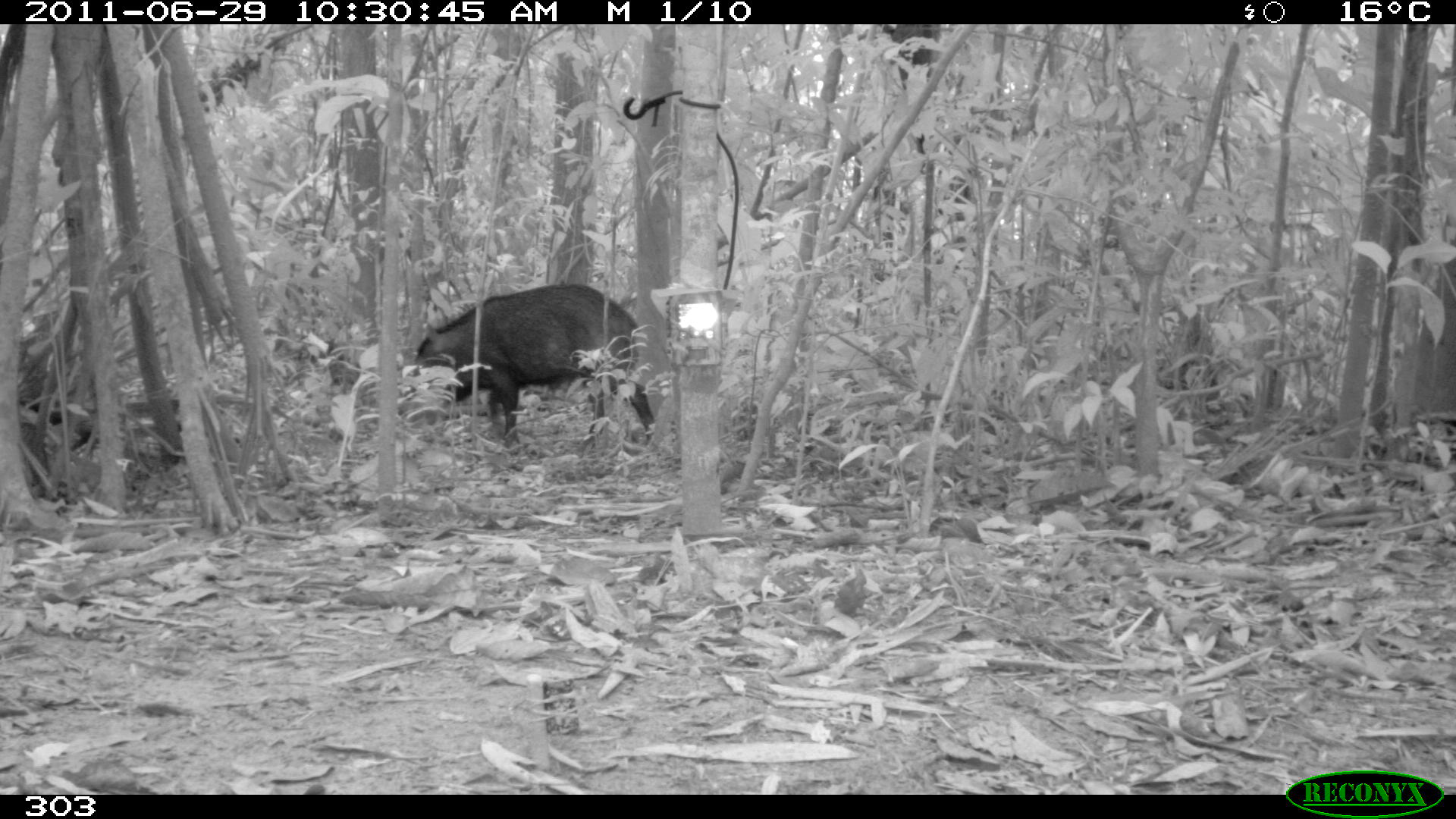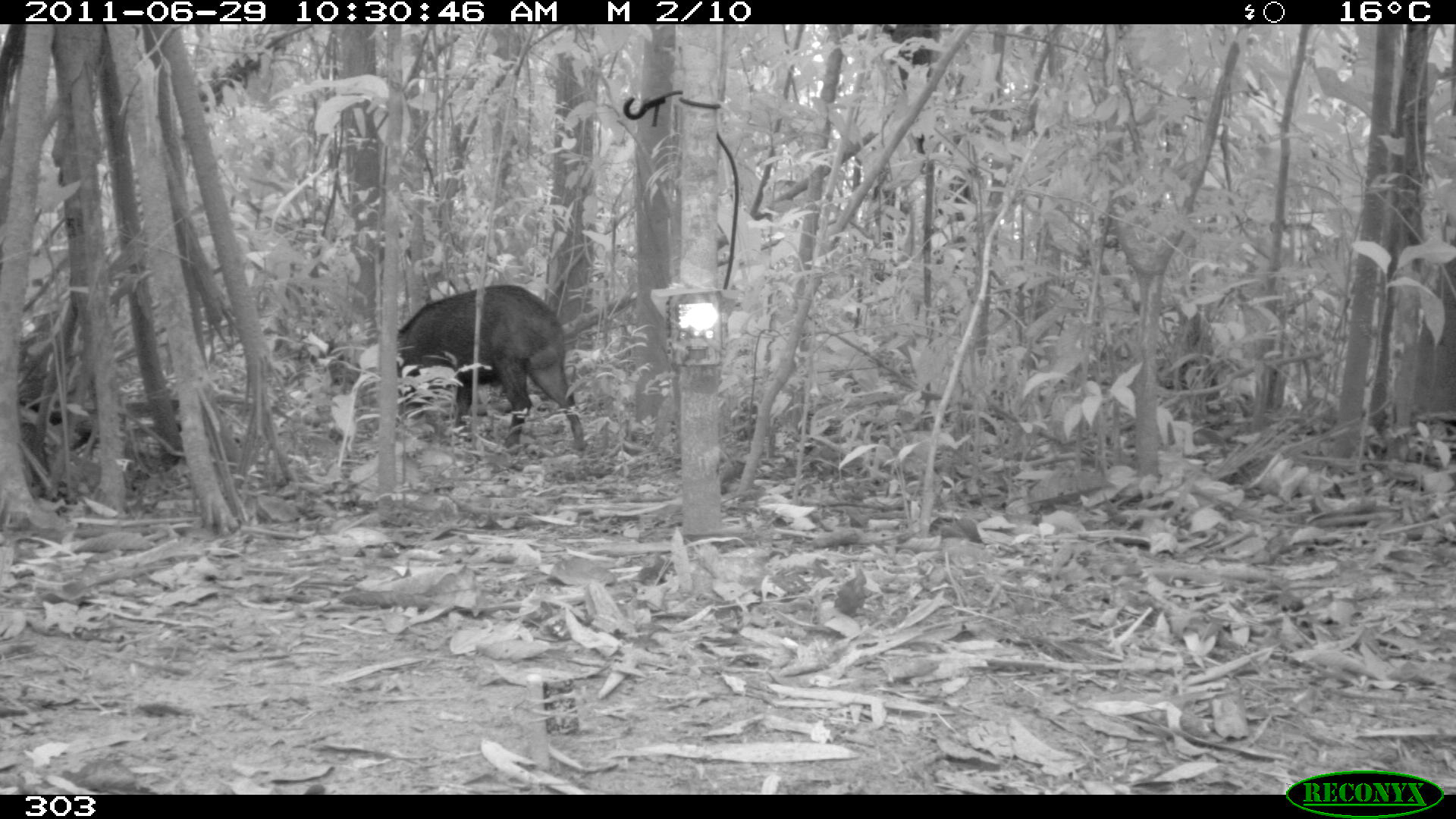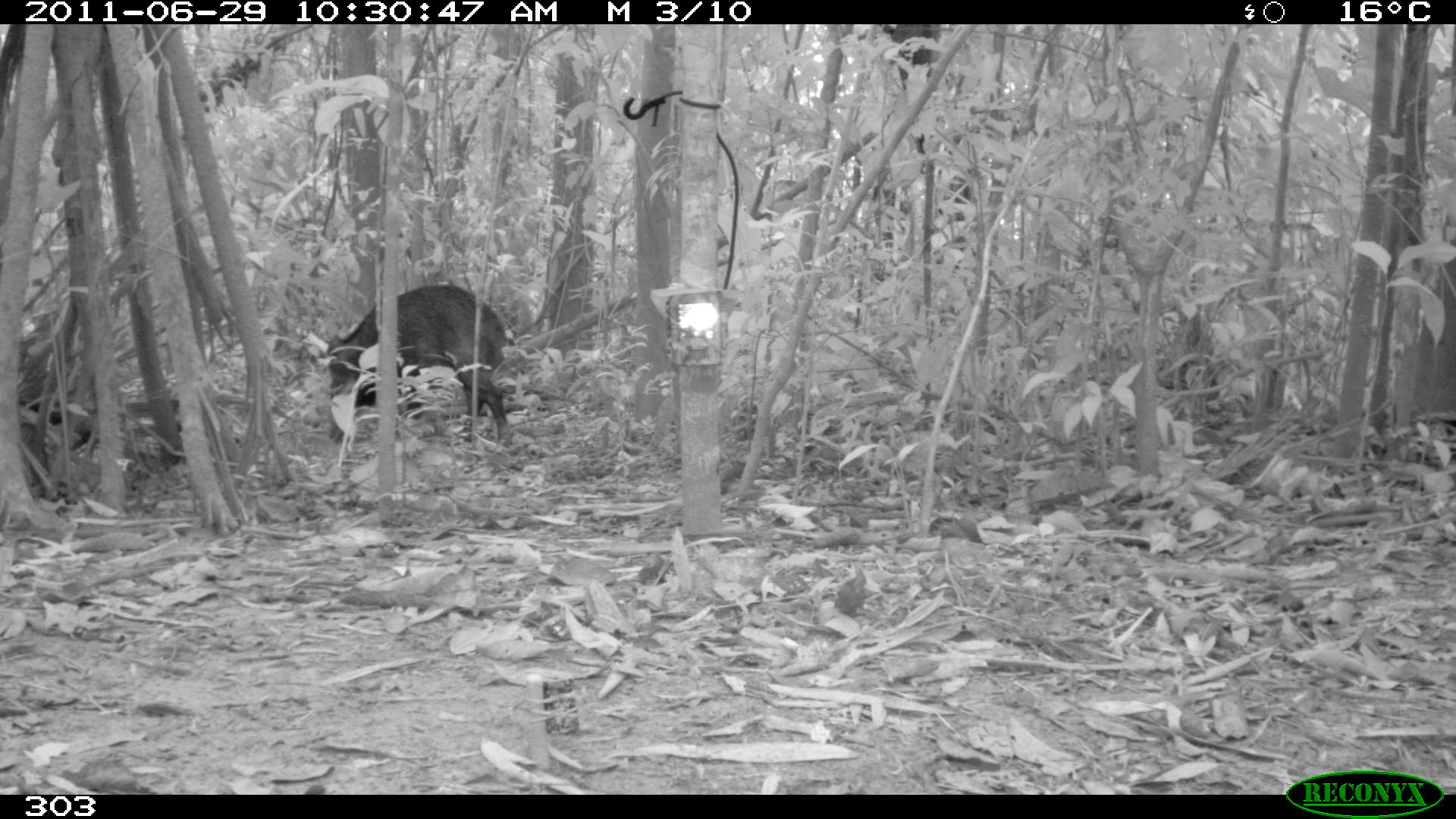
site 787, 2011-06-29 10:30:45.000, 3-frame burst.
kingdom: Animalia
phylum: Chordata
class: Mammalia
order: Artiodactyla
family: Tayassuidae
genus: Tayassu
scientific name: Tayassu pecari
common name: white-lipped peccary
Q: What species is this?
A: Tayassu pecari (white-lipped peccary).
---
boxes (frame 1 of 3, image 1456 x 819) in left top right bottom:
tayassu pecari: 409 281 659 450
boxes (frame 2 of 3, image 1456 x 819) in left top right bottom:
tayassu pecari: 393 282 587 455